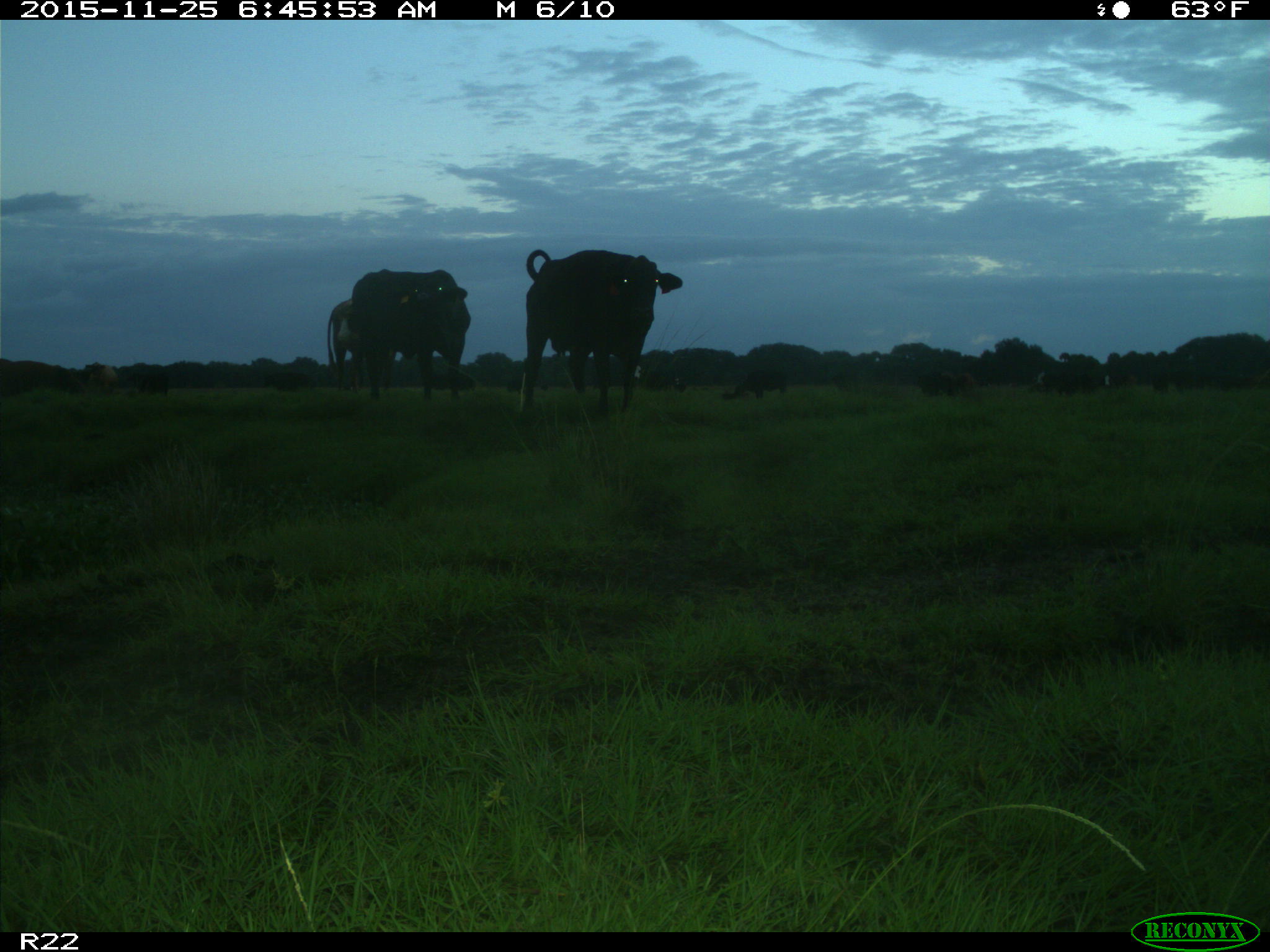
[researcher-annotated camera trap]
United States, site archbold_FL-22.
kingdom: Animalia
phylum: Chordata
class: Mammalia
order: Artiodactyla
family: Bovidae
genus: Bos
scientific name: Bos taurus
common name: domestic cow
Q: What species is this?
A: Bos taurus (domestic cow).